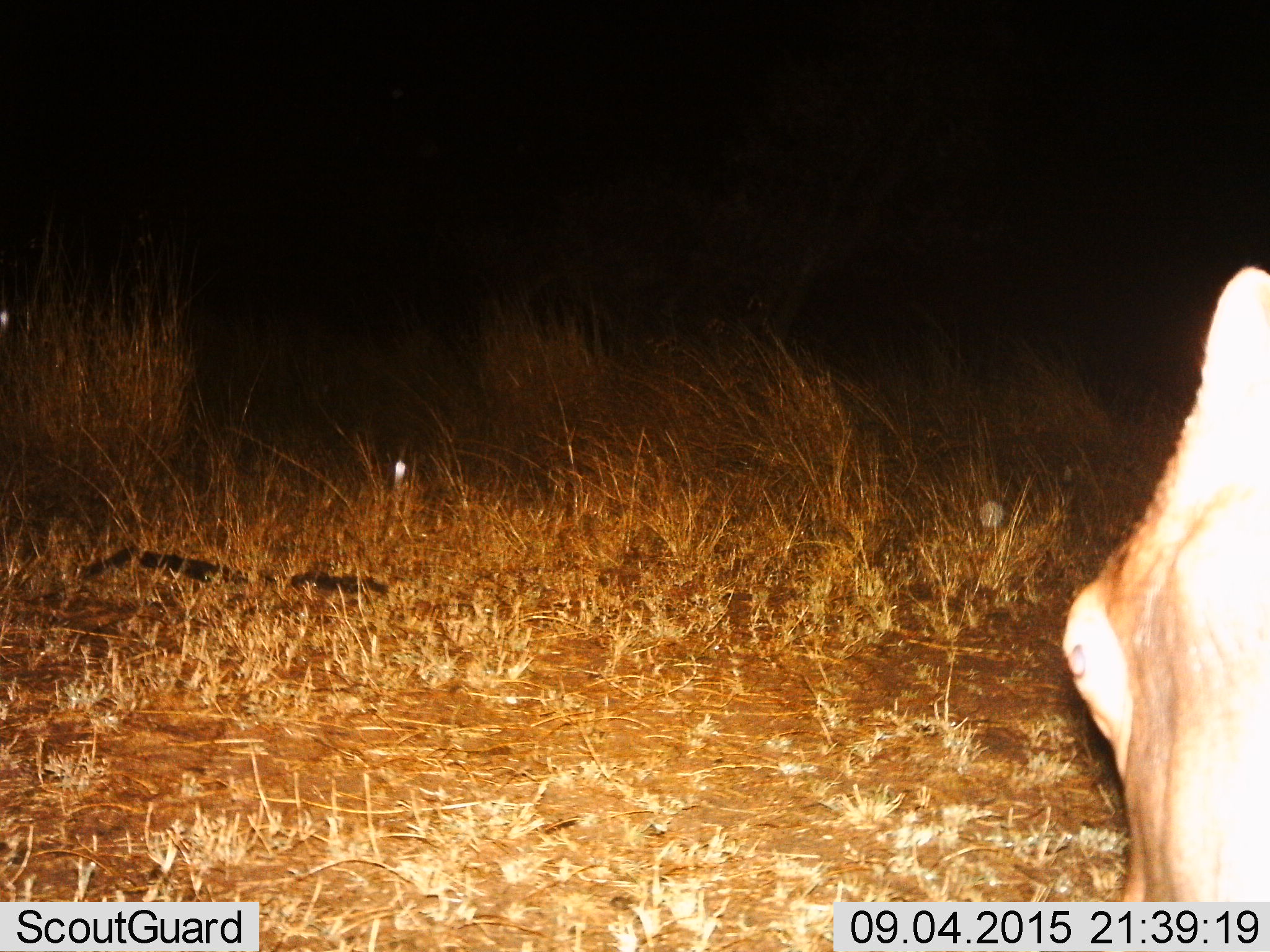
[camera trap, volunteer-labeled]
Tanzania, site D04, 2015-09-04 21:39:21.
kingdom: Animalia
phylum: Chordata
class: Mammalia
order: Artiodactyla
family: Hippopotamidae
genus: Hippopotamus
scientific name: Hippopotamus amphibius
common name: hippopotamus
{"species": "hippopotamus (Hippopotamus amphibius)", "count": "1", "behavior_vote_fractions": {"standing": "67%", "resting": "0%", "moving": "17%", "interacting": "0%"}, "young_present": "0%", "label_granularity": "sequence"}